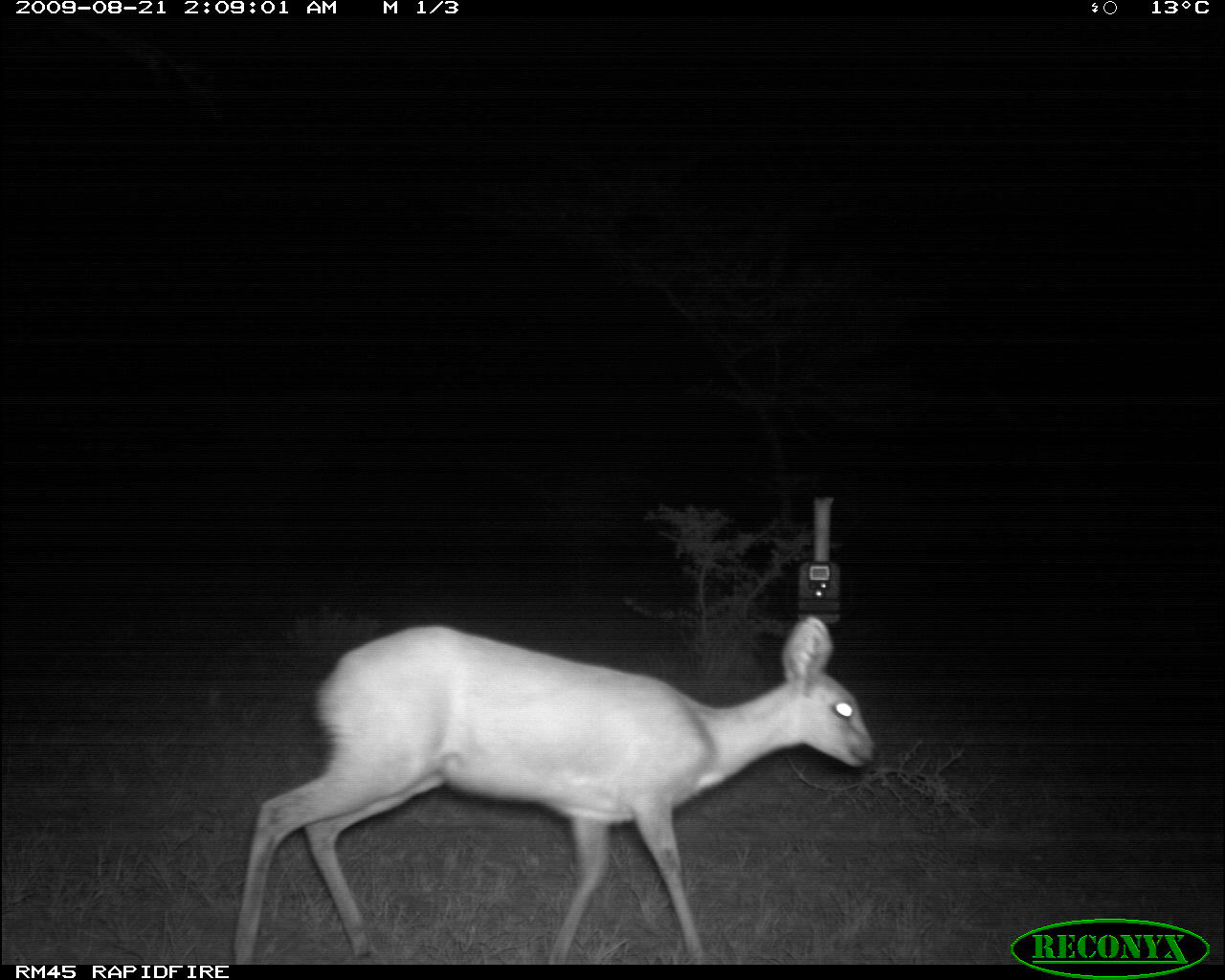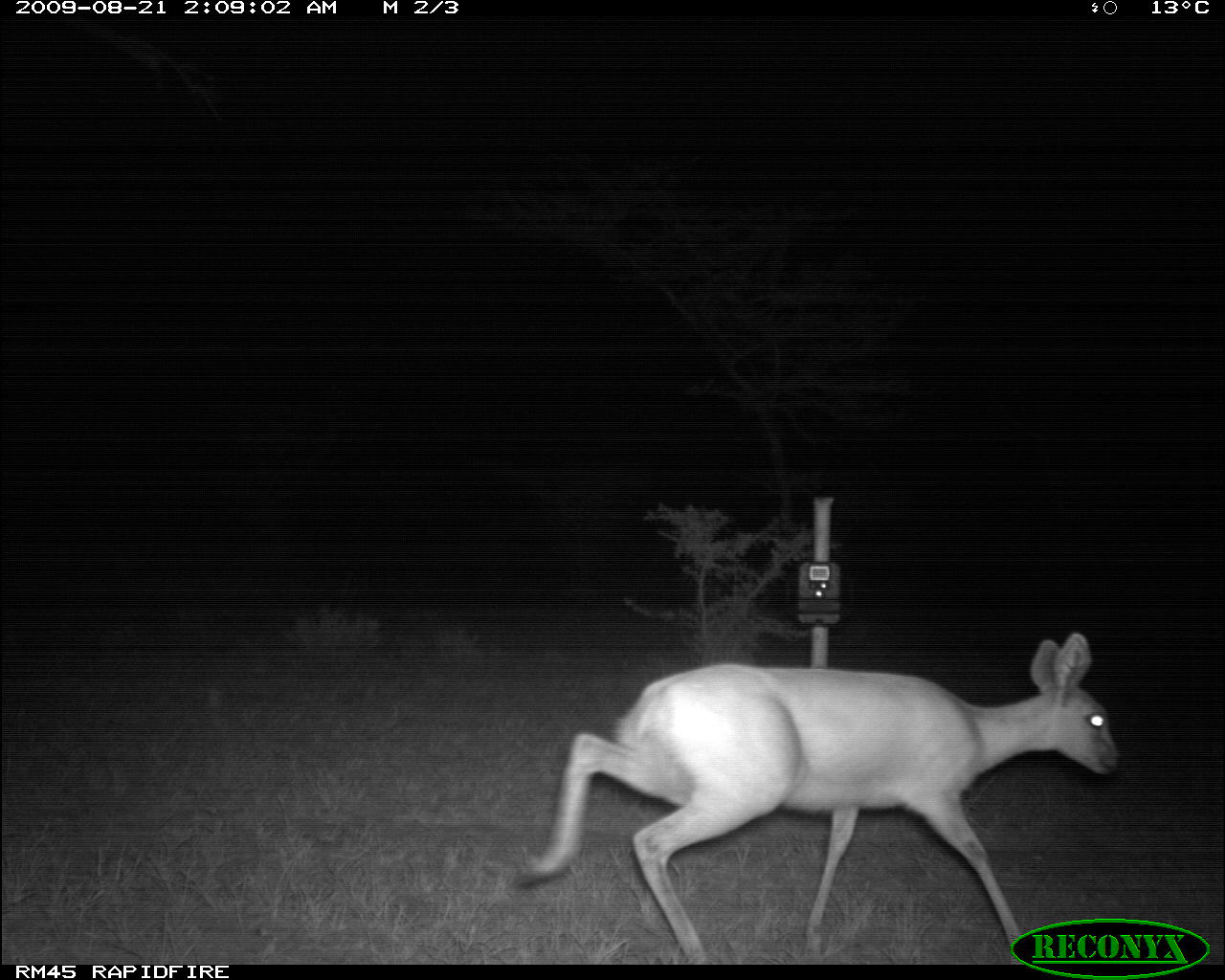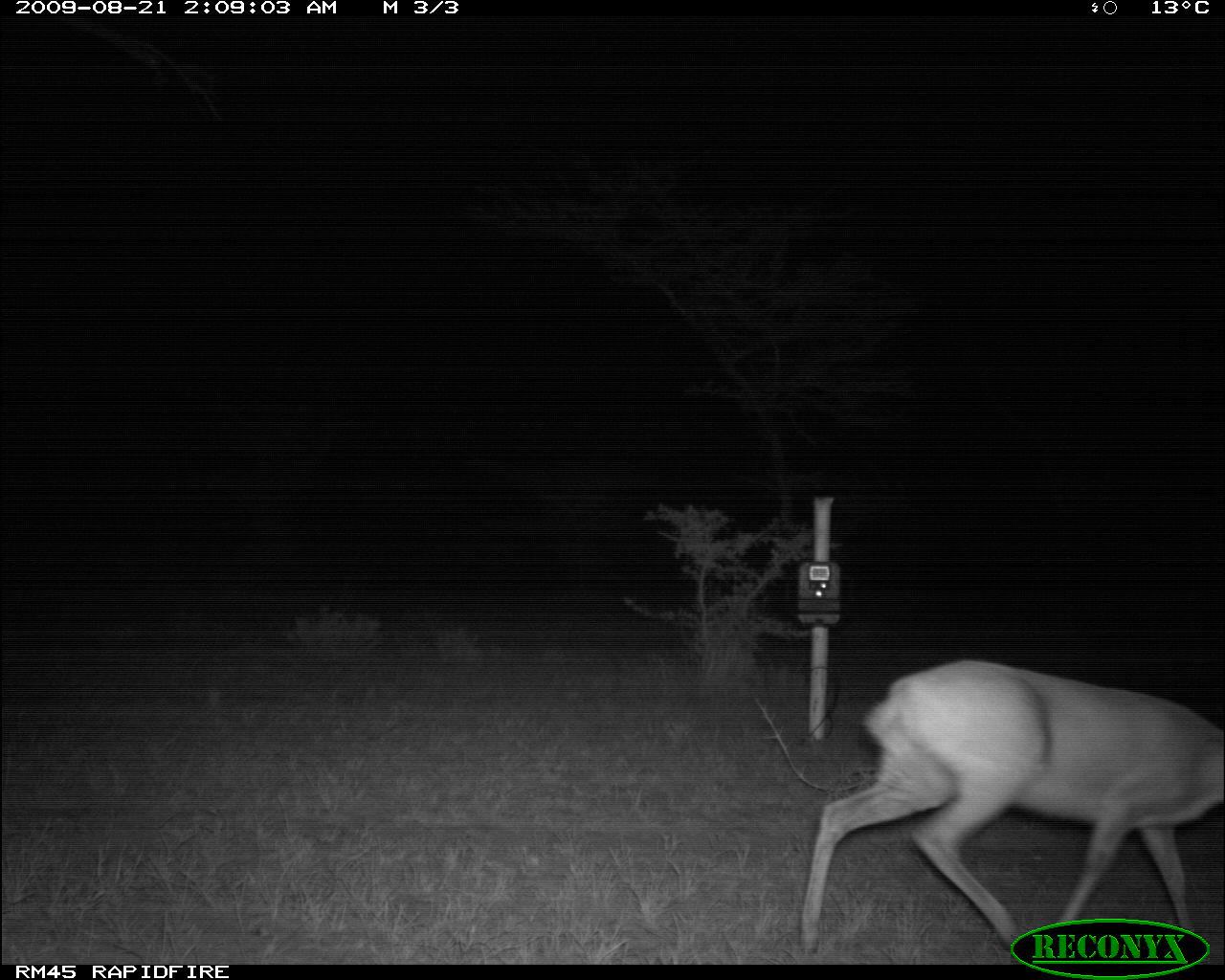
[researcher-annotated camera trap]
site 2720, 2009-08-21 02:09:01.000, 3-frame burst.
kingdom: Animalia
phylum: Chordata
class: Mammalia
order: Artiodactyla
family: Bovidae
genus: Raphicerus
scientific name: Raphicerus campestris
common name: steenbok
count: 1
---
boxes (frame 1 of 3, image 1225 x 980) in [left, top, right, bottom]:
raphicerus campestris: [231, 611, 877, 964]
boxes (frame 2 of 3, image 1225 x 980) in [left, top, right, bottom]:
raphicerus campestris: [513, 629, 1121, 964]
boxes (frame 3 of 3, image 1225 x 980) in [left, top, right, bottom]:
raphicerus campestris: [799, 654, 1225, 952]